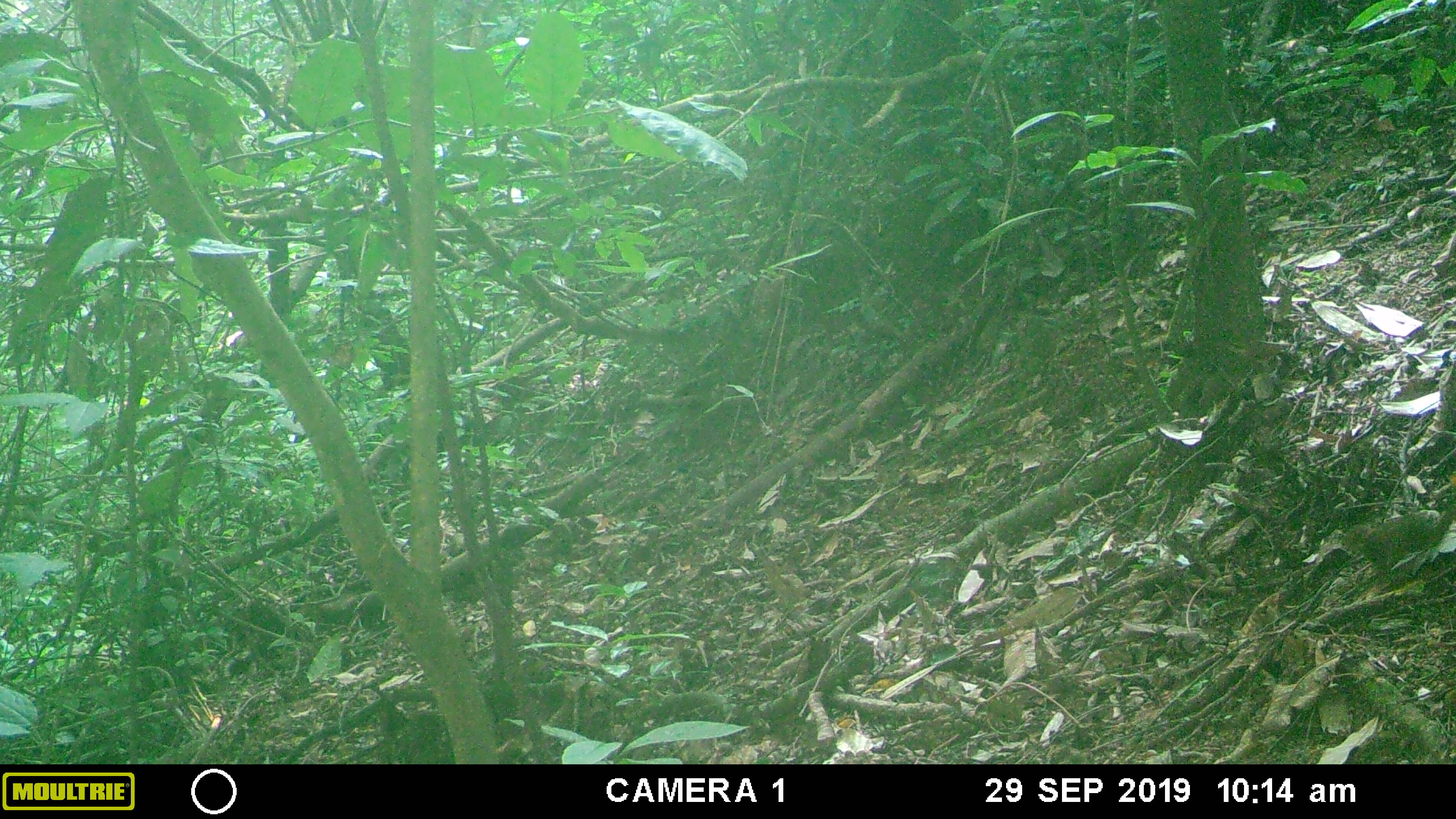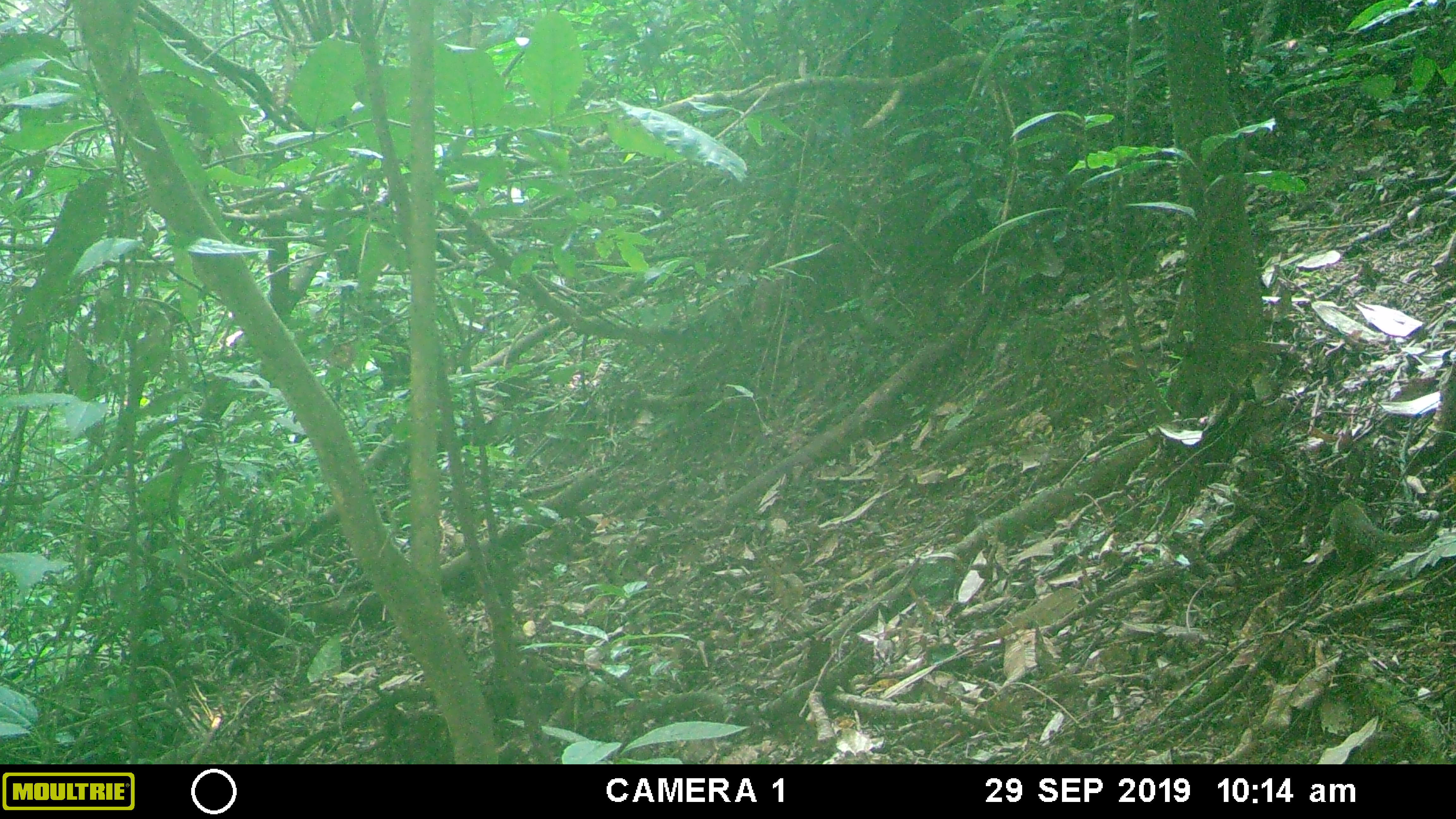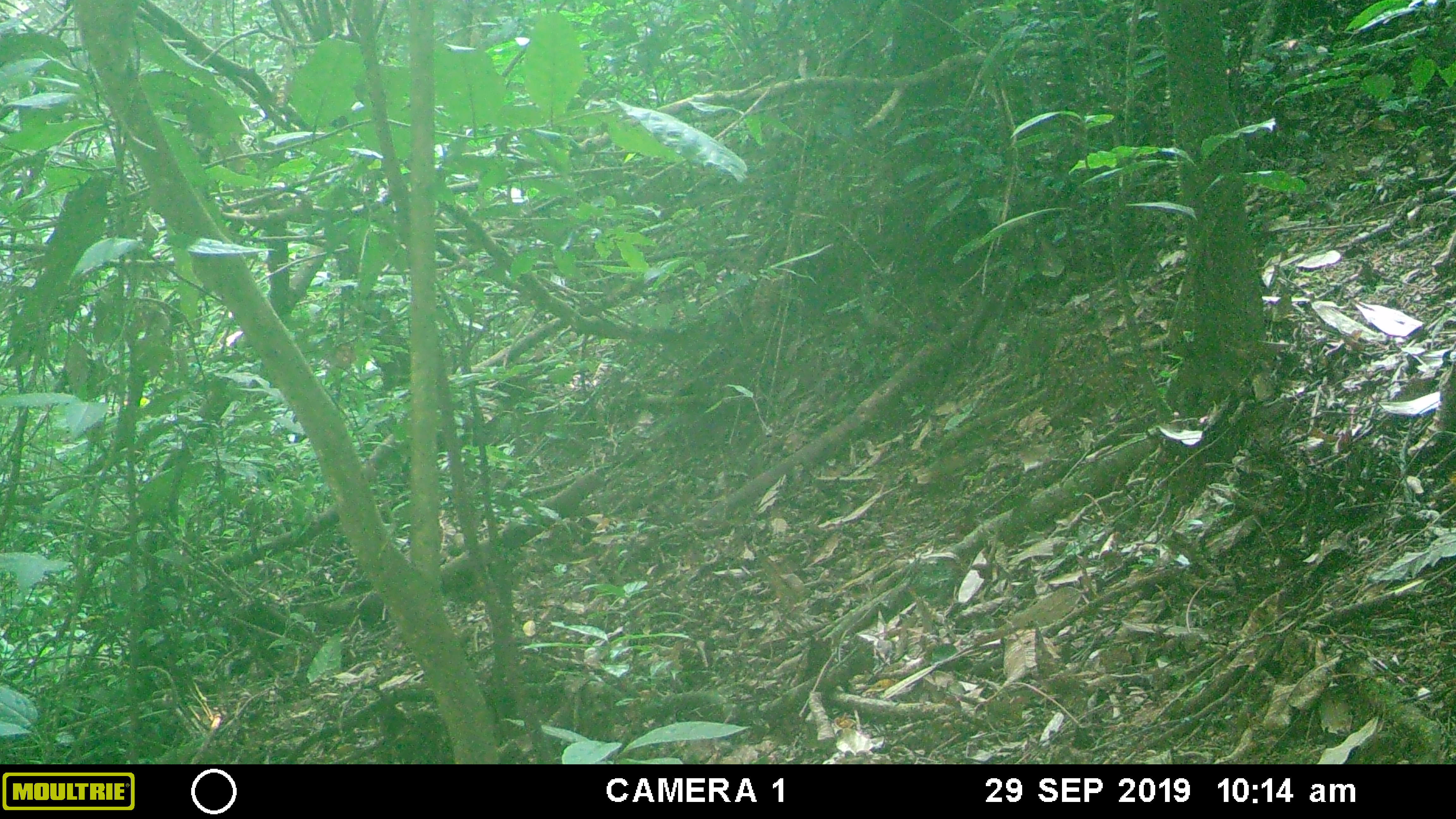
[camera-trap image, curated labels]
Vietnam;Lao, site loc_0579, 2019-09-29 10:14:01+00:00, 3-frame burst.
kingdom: Animalia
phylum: Chordata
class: Mammalia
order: Scandentia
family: Tupaiidae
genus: Tupaia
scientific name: Tupaia belangeri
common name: northern treeshrew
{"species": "northern treeshrew (Tupaia belangeri)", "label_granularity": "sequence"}